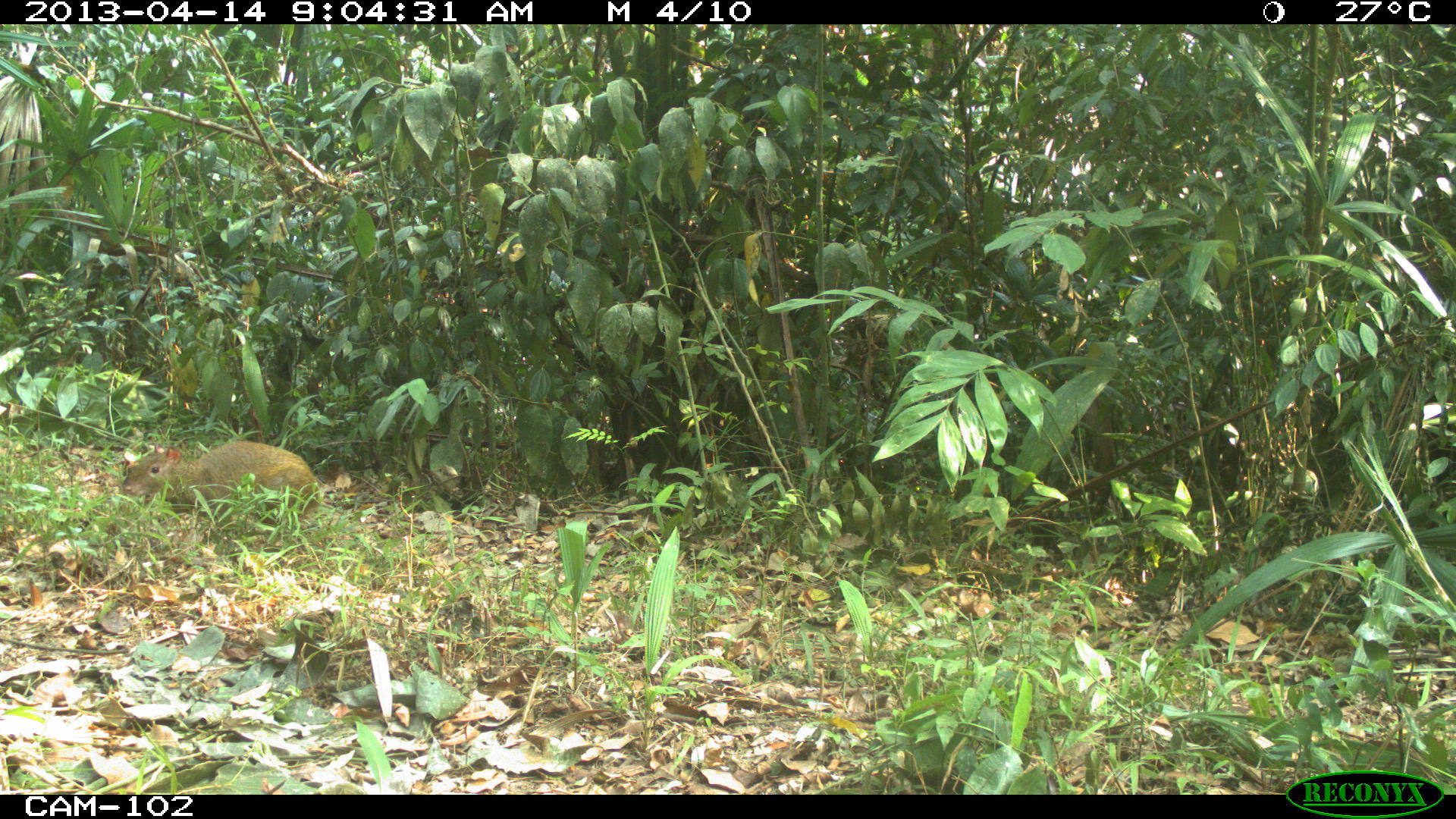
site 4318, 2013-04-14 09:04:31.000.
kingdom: Animalia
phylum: Chordata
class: Mammalia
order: Rodentia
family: Dasyproctidae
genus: Dasyprocta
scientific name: Dasyprocta punctata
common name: central american agouti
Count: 1.